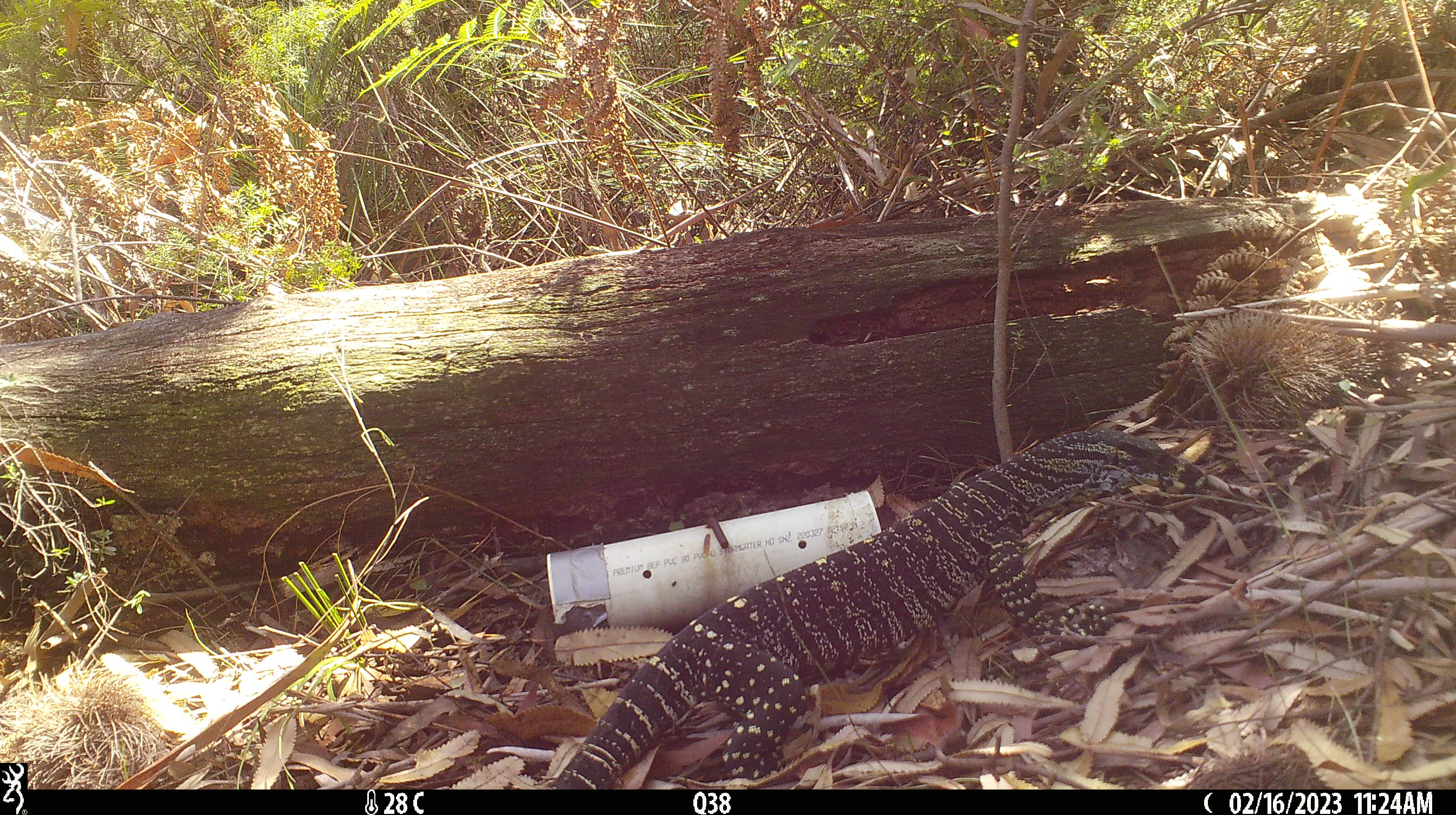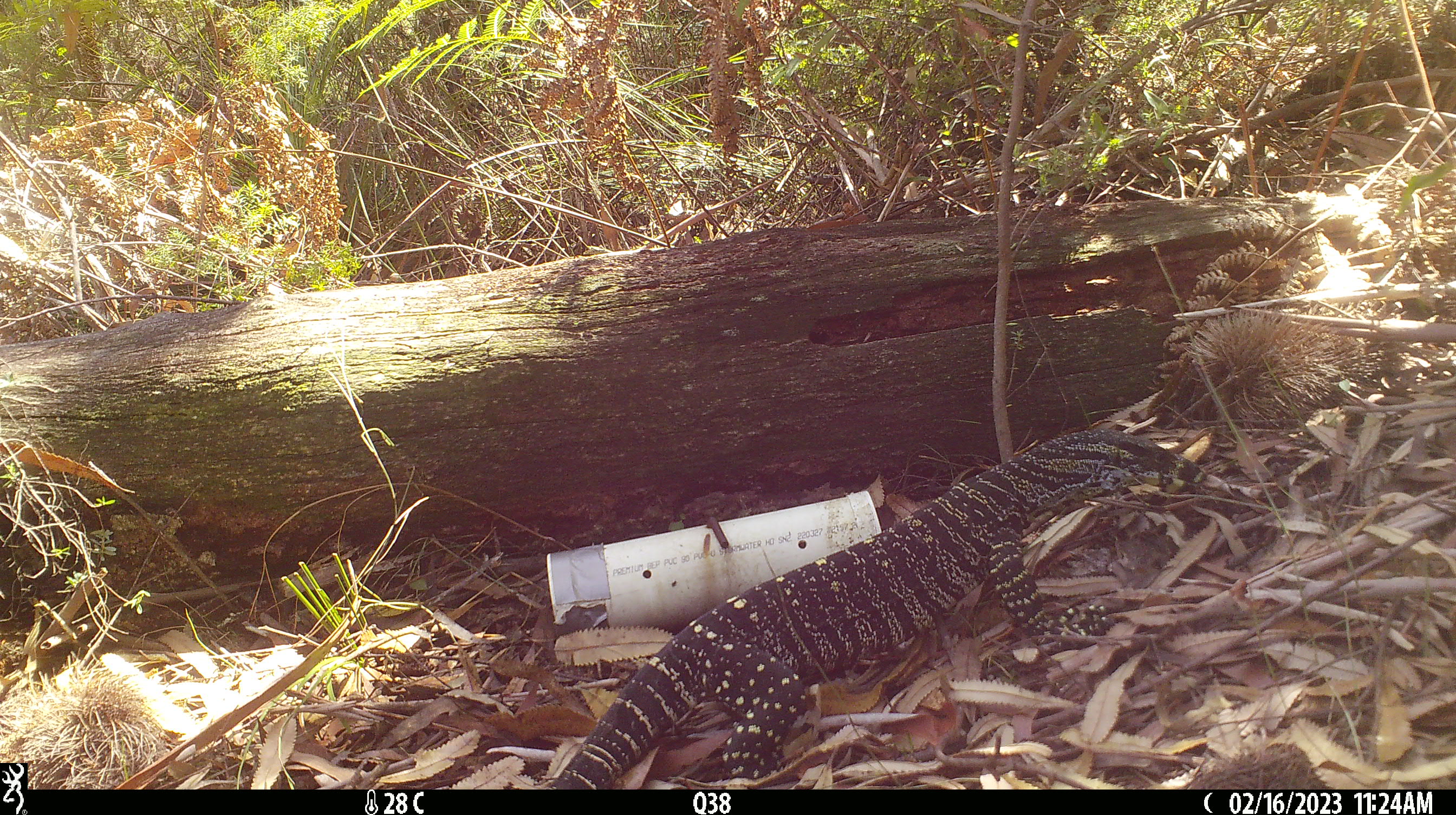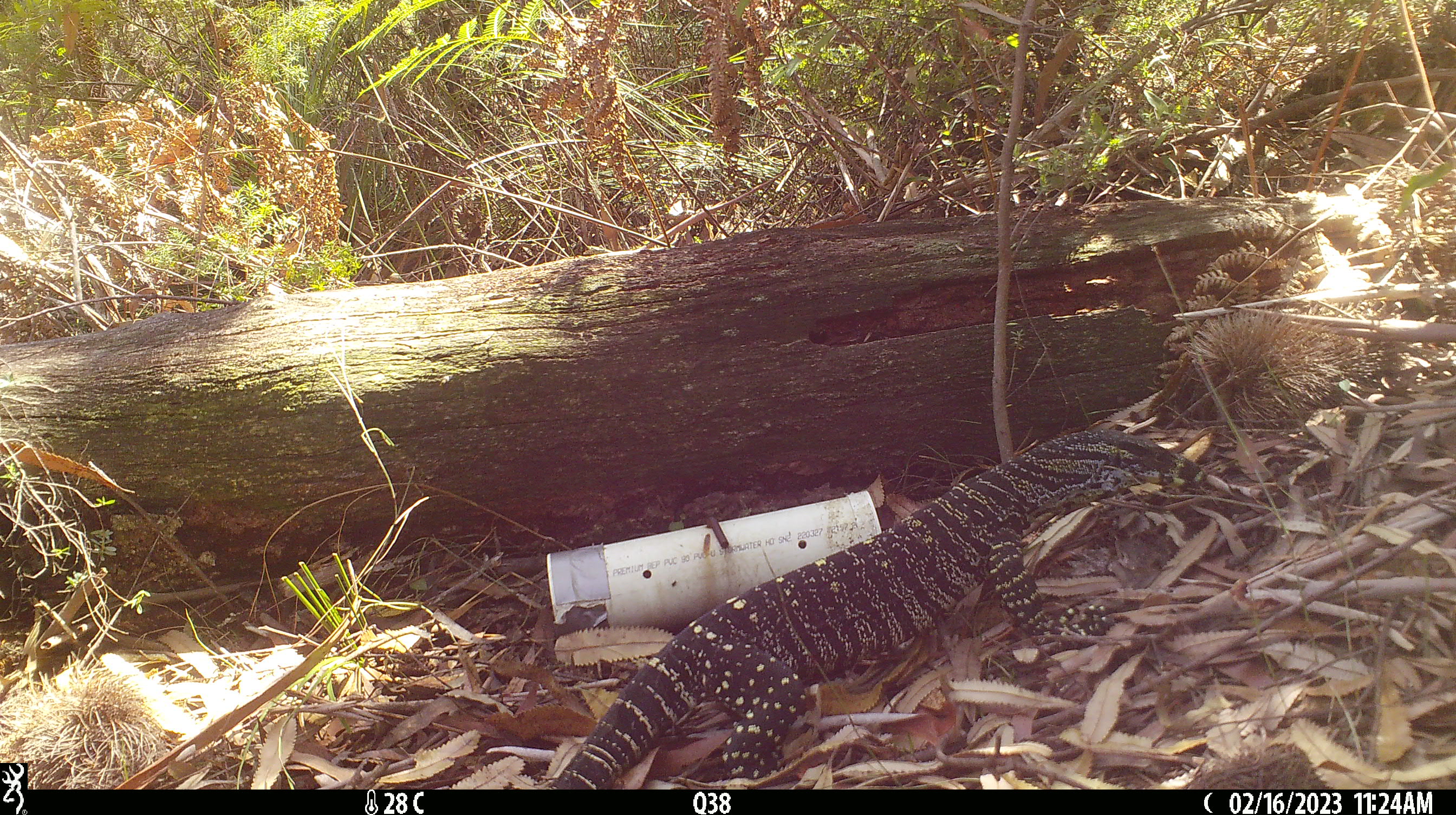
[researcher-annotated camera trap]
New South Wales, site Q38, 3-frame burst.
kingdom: Animalia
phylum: Chordata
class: Reptilia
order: Squamata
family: Varanidae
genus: Varanus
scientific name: Varanus varius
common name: lace monitor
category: goanna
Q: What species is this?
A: Goanna (lace monitor) (Varanus varius).